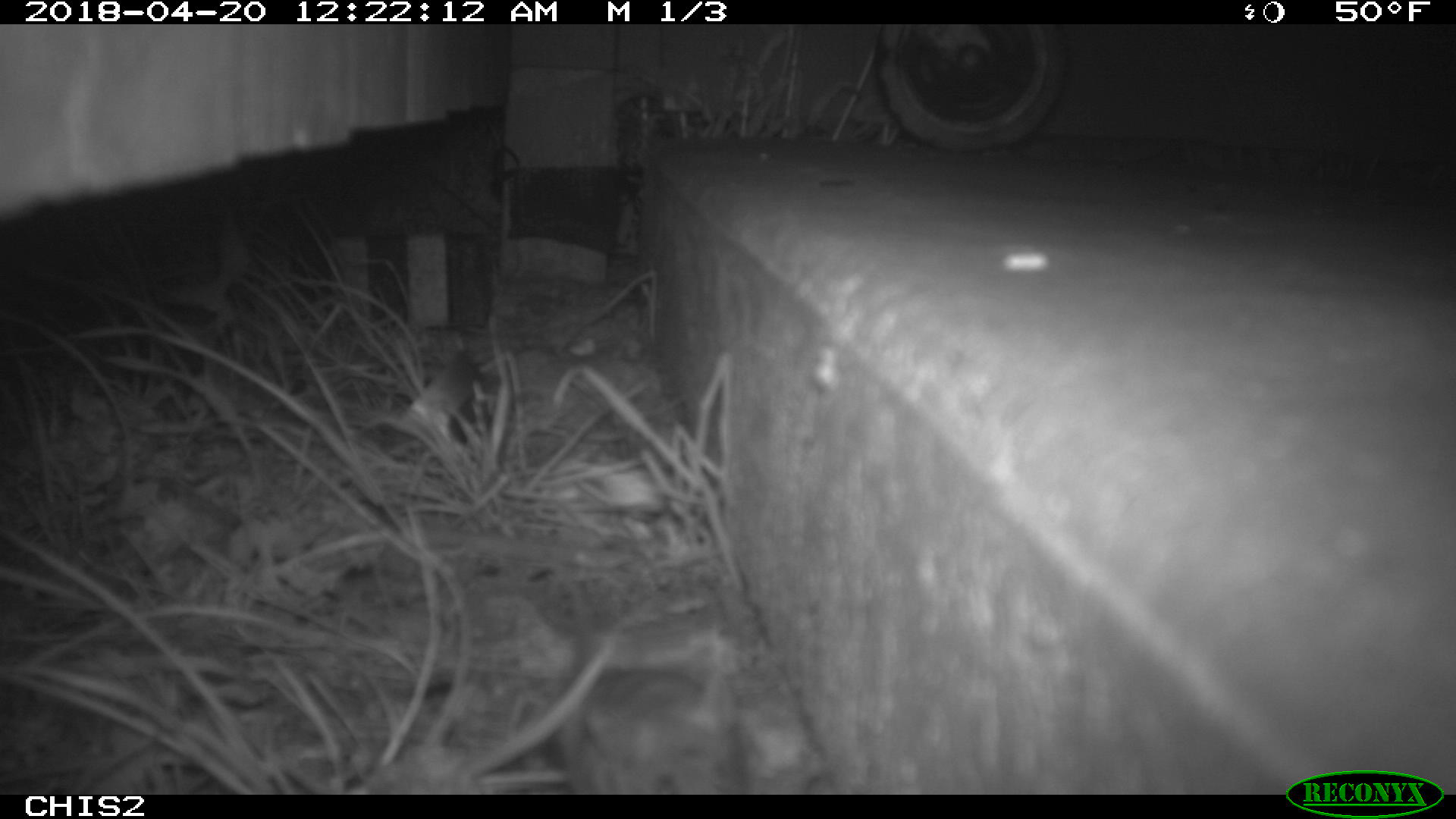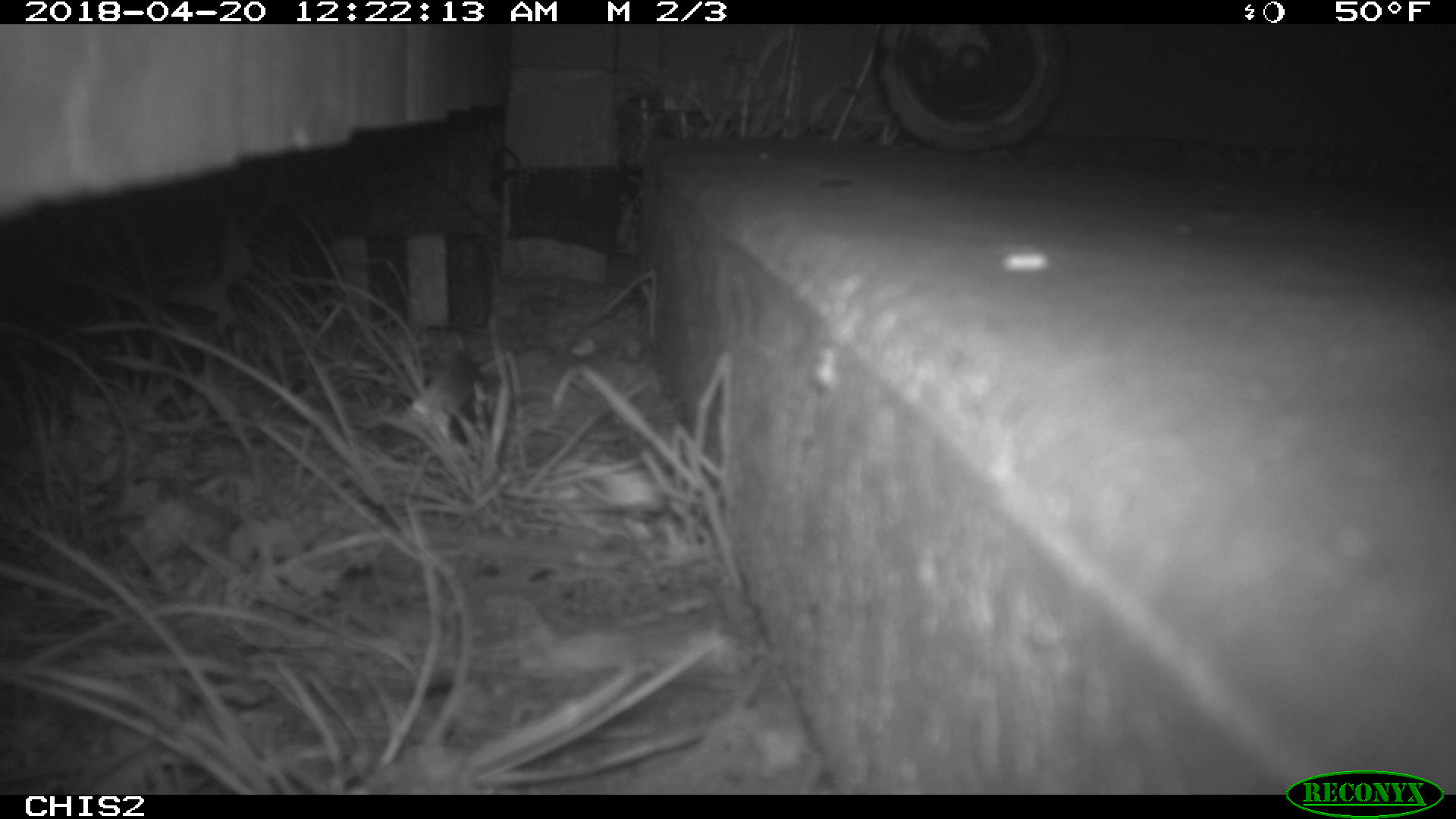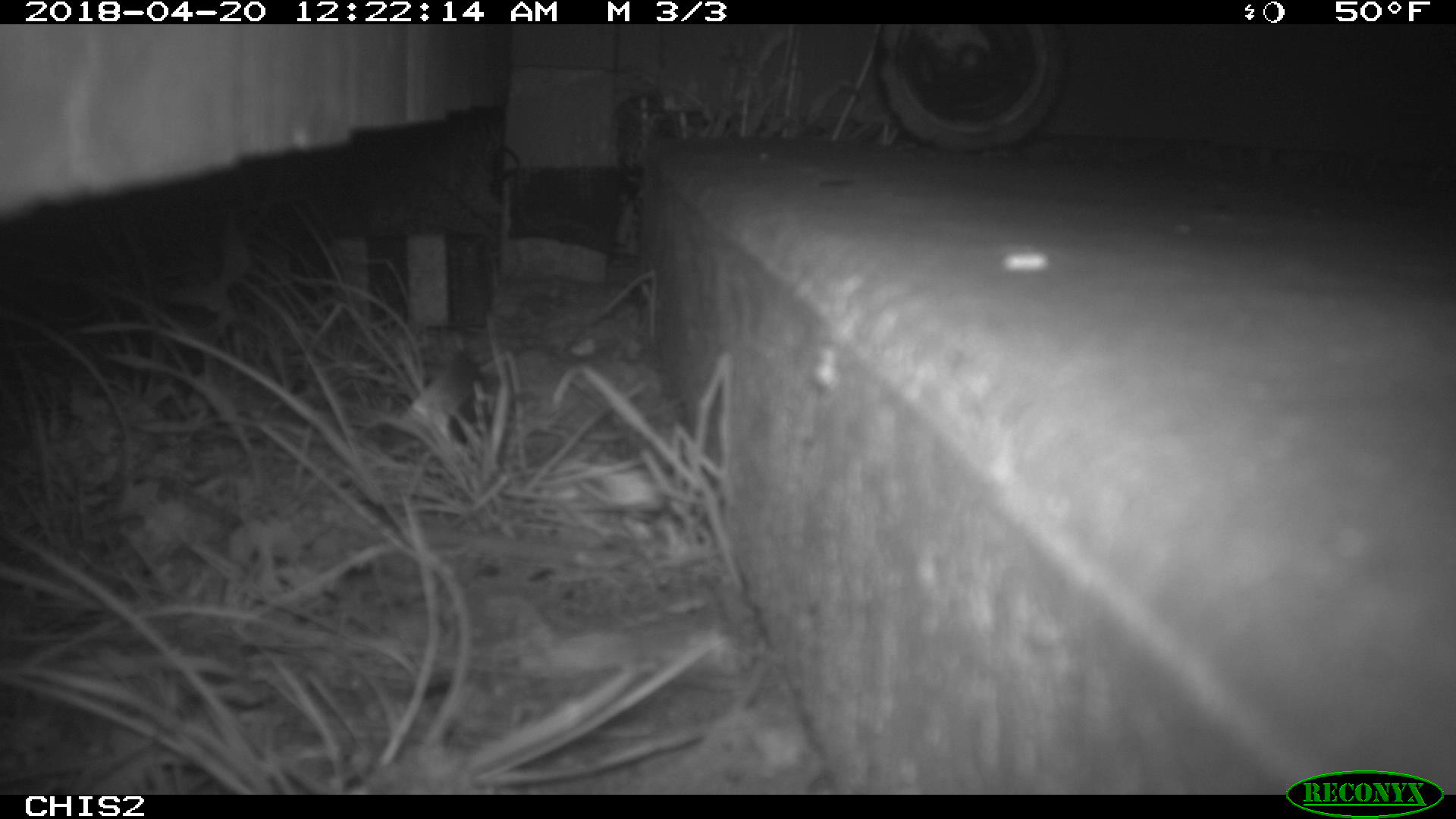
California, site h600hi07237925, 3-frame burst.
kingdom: Animalia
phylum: Chordata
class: Mammalia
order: Rodentia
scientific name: Rodentia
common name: rodent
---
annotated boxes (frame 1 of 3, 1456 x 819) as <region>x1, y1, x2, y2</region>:
rodent: <region>554, 666, 754, 794</region>